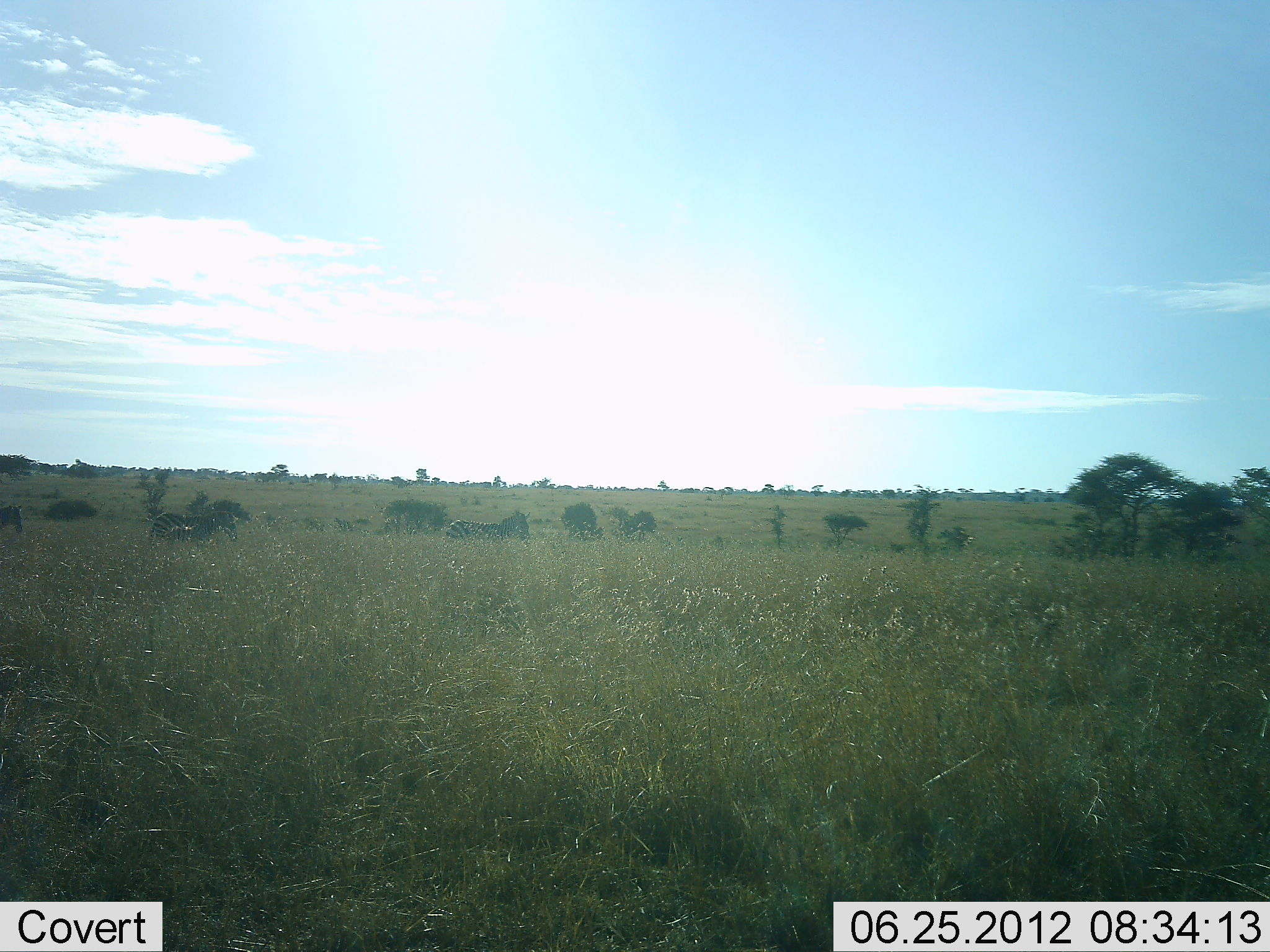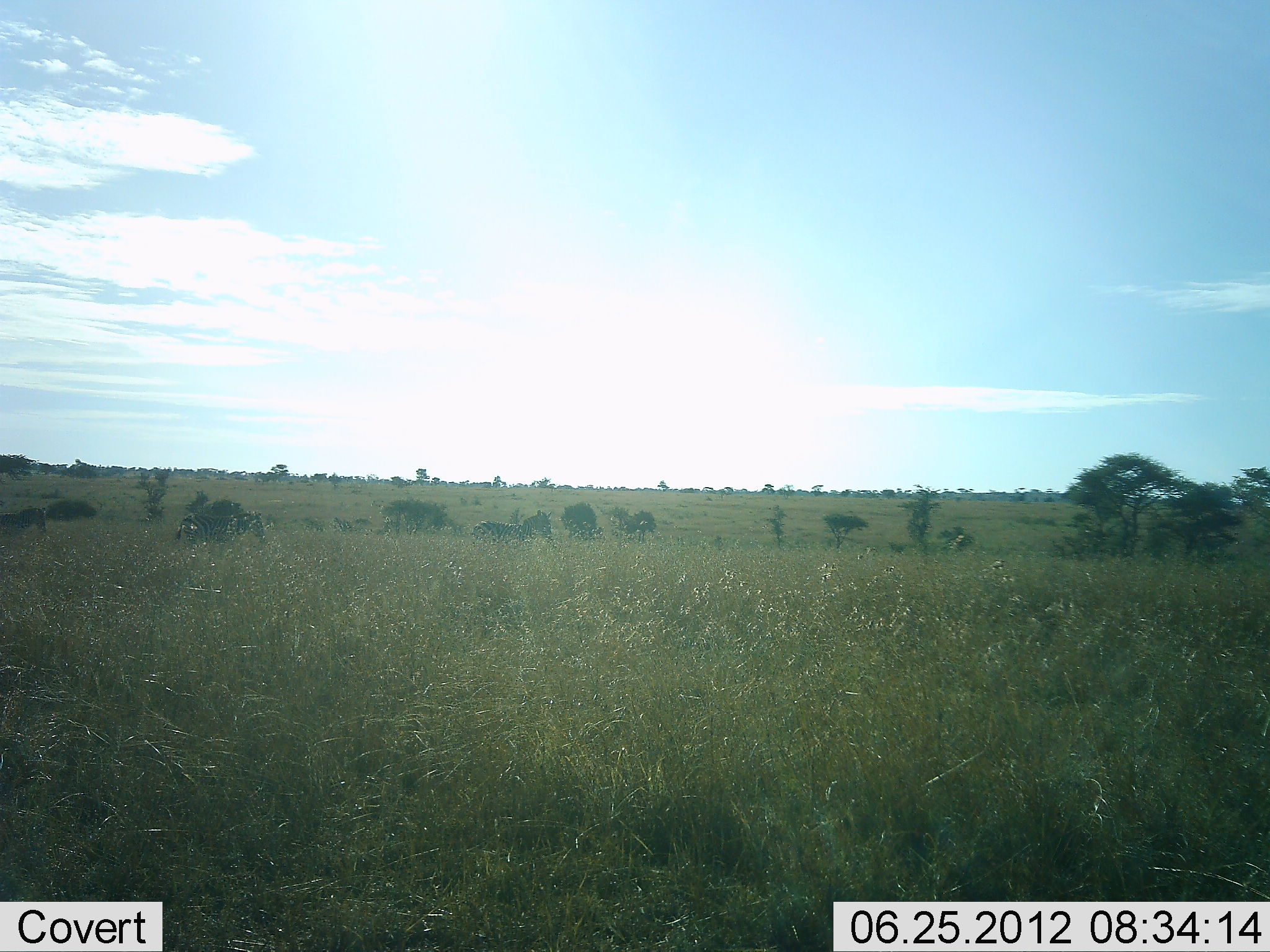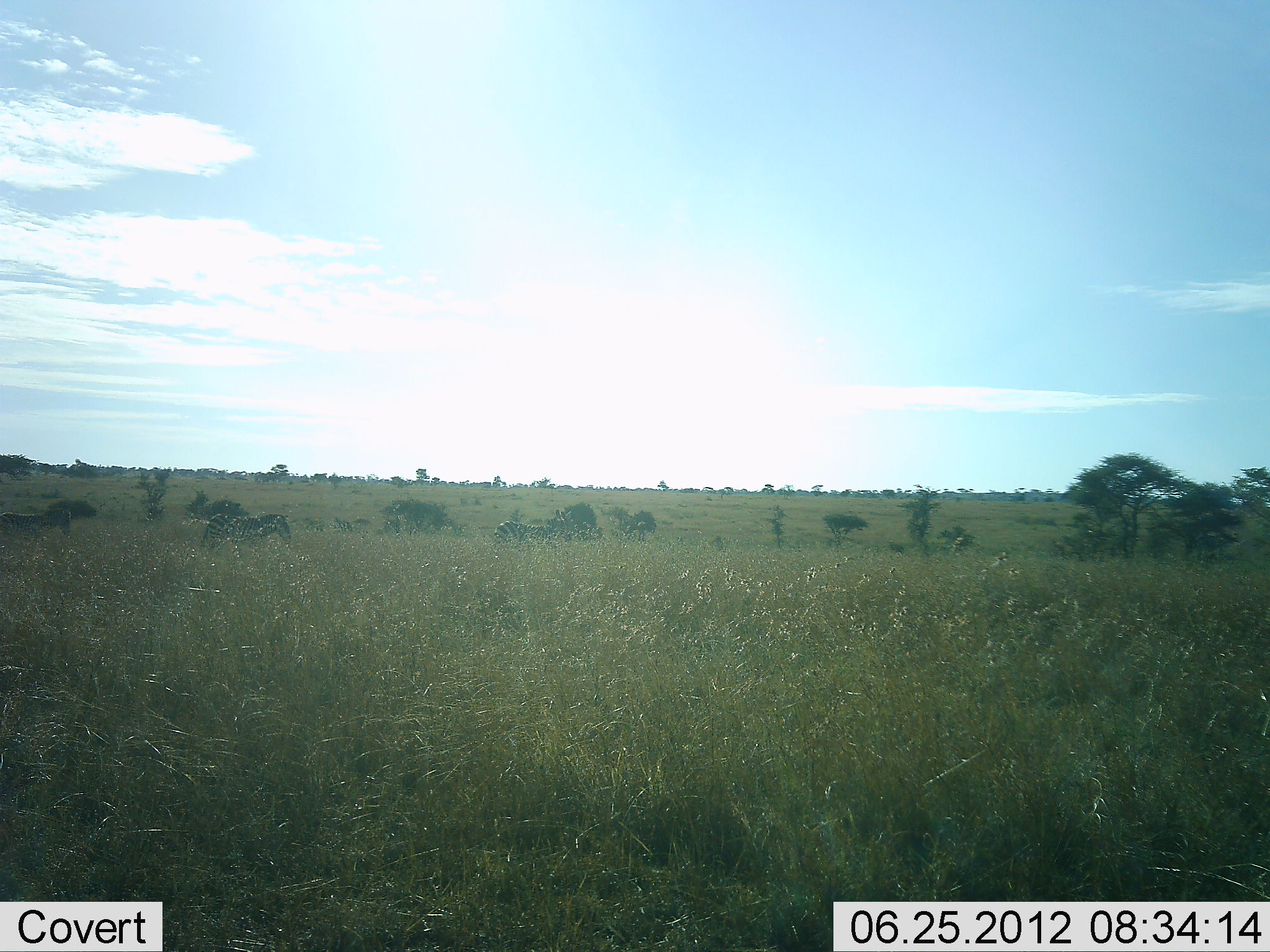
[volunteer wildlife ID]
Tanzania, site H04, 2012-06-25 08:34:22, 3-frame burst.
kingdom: Animalia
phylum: Chordata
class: Mammalia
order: Perissodactyla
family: Equidae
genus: Equus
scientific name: Equus quagga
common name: plains zebra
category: zebra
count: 3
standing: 0%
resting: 0%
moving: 100%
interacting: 0%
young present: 0%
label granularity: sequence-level